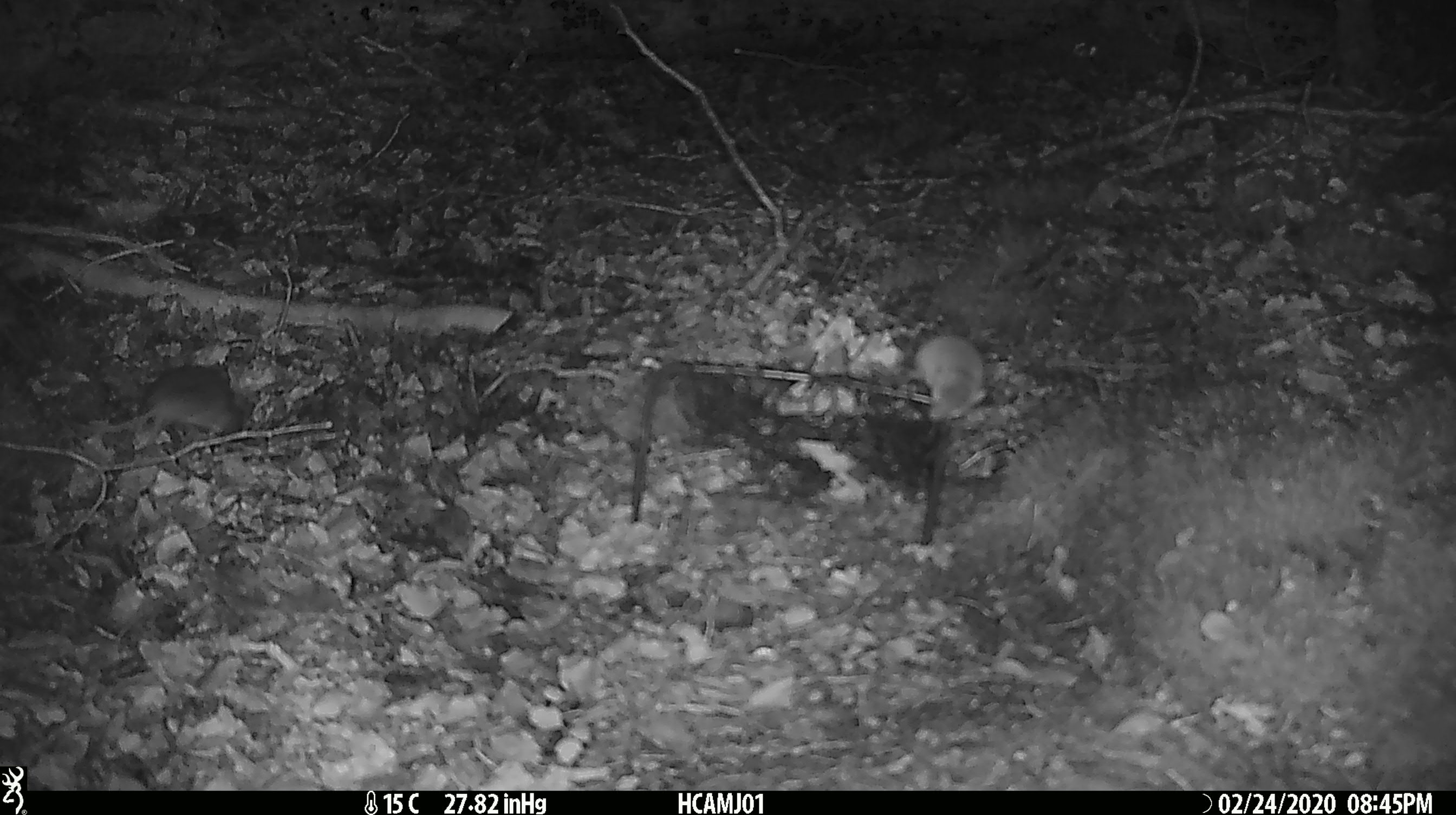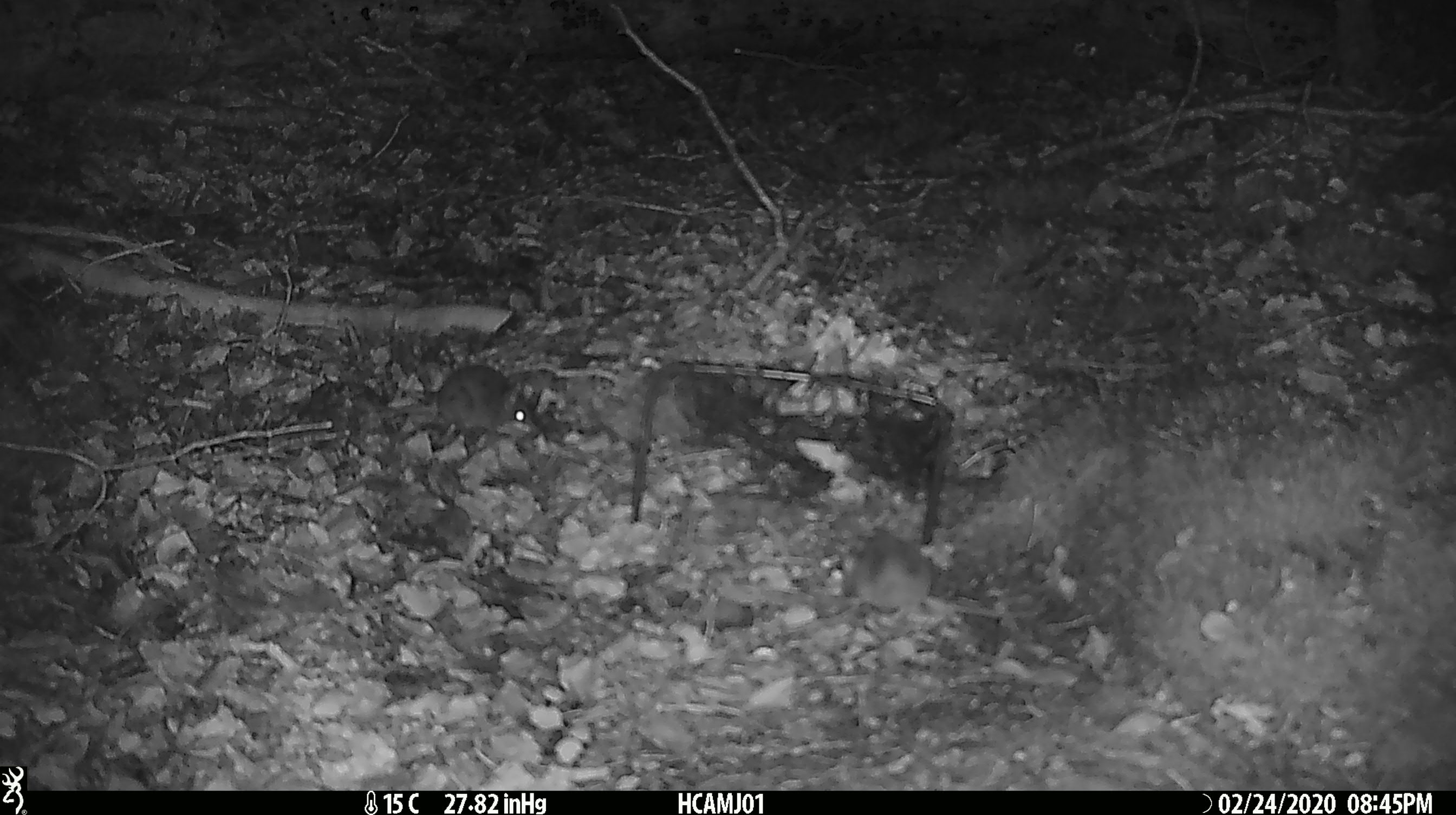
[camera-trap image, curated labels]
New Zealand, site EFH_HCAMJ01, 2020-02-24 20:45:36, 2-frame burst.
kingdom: Animalia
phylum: Chordata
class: Mammalia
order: Rodentia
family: Muridae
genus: Mus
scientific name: Mus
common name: mouse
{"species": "mouse (Mus)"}